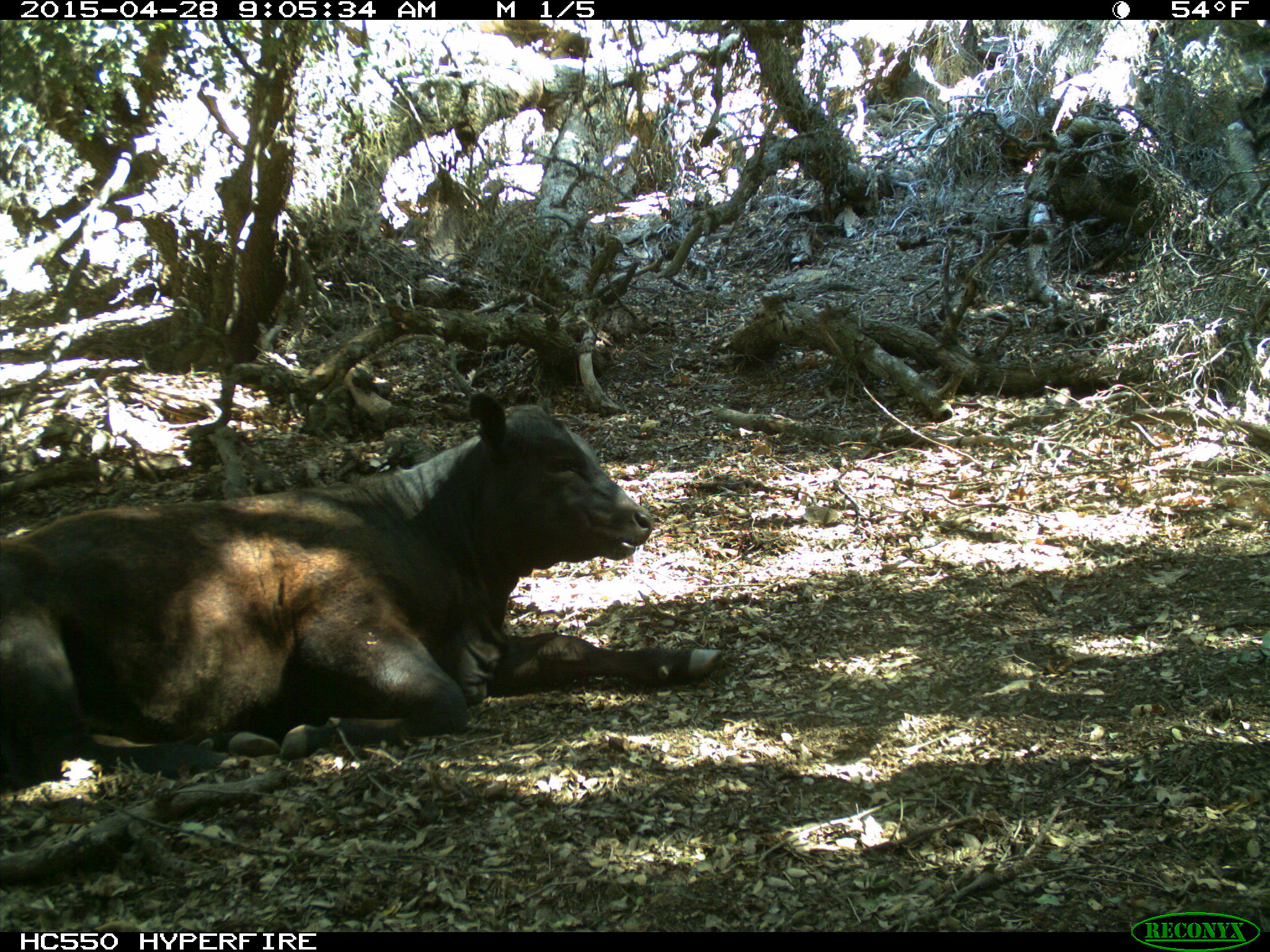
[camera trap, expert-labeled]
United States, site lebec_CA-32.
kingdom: Animalia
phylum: Chordata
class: Mammalia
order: Artiodactyla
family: Bovidae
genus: Bos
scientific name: Bos taurus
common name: domestic cow